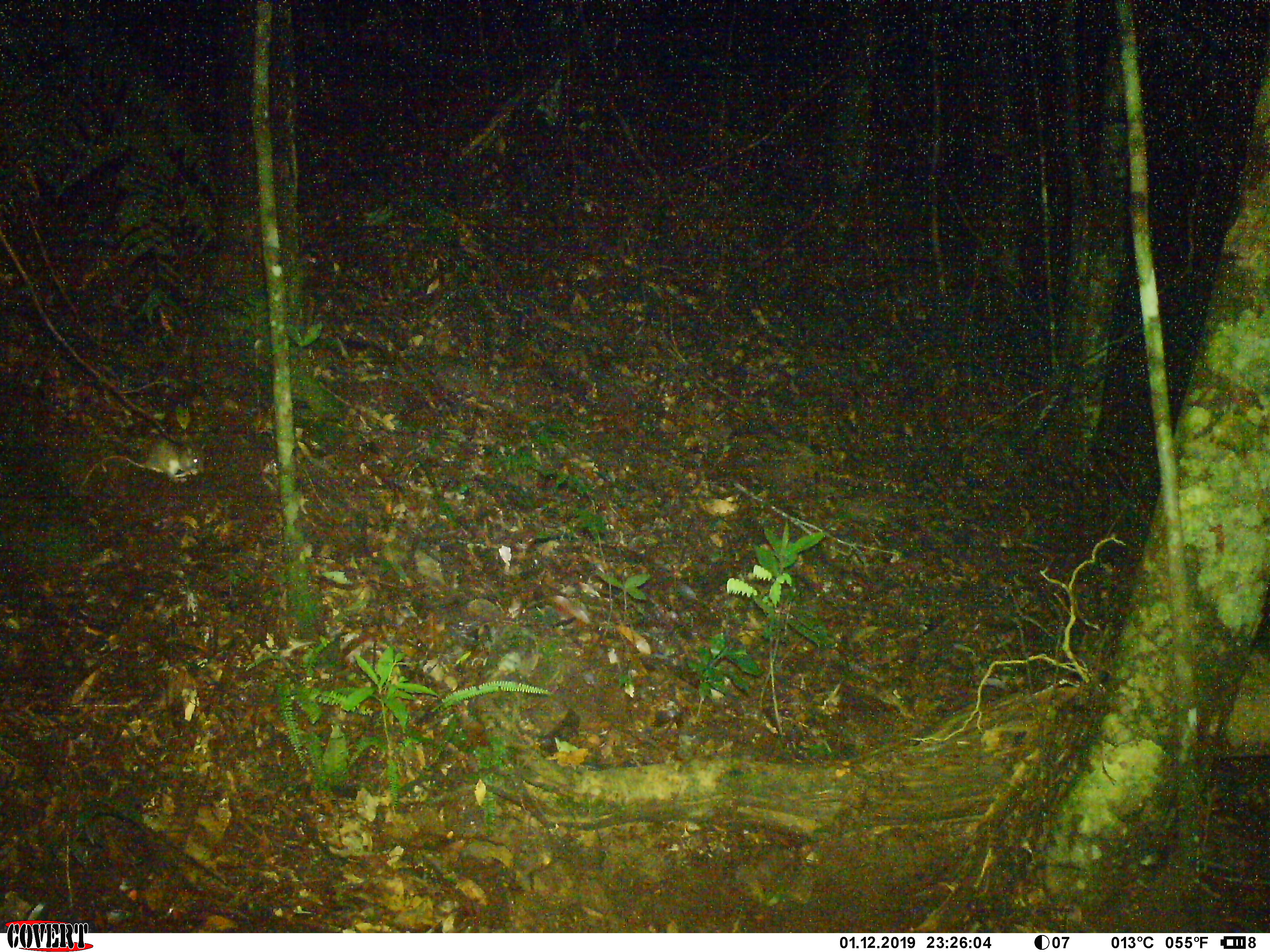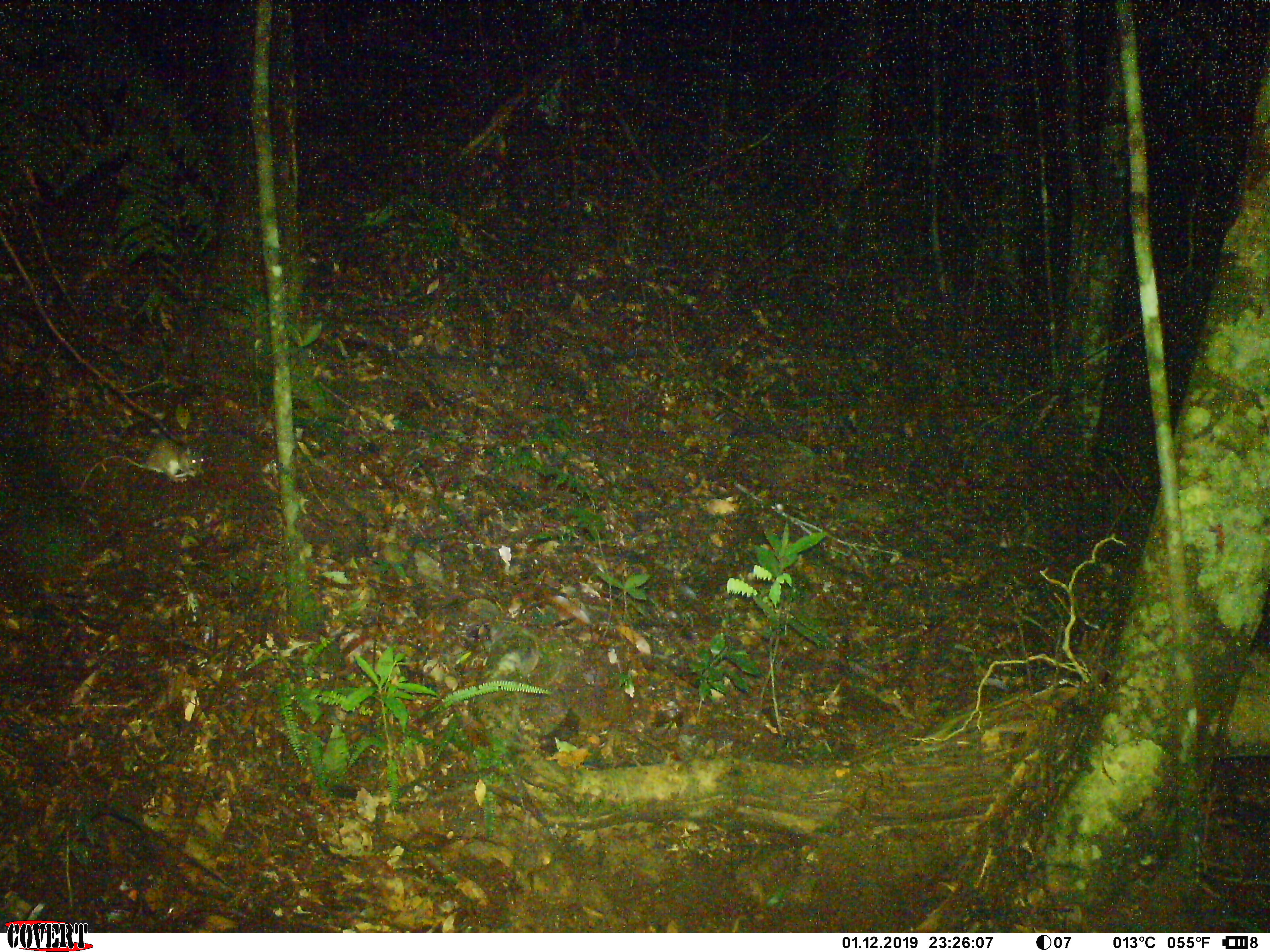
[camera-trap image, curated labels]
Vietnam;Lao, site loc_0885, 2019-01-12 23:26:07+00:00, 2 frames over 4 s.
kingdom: Animalia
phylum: Chordata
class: Mammalia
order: Rodentia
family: Muridae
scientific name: Muridae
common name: old-world mice and rats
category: unidentified murid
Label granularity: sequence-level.